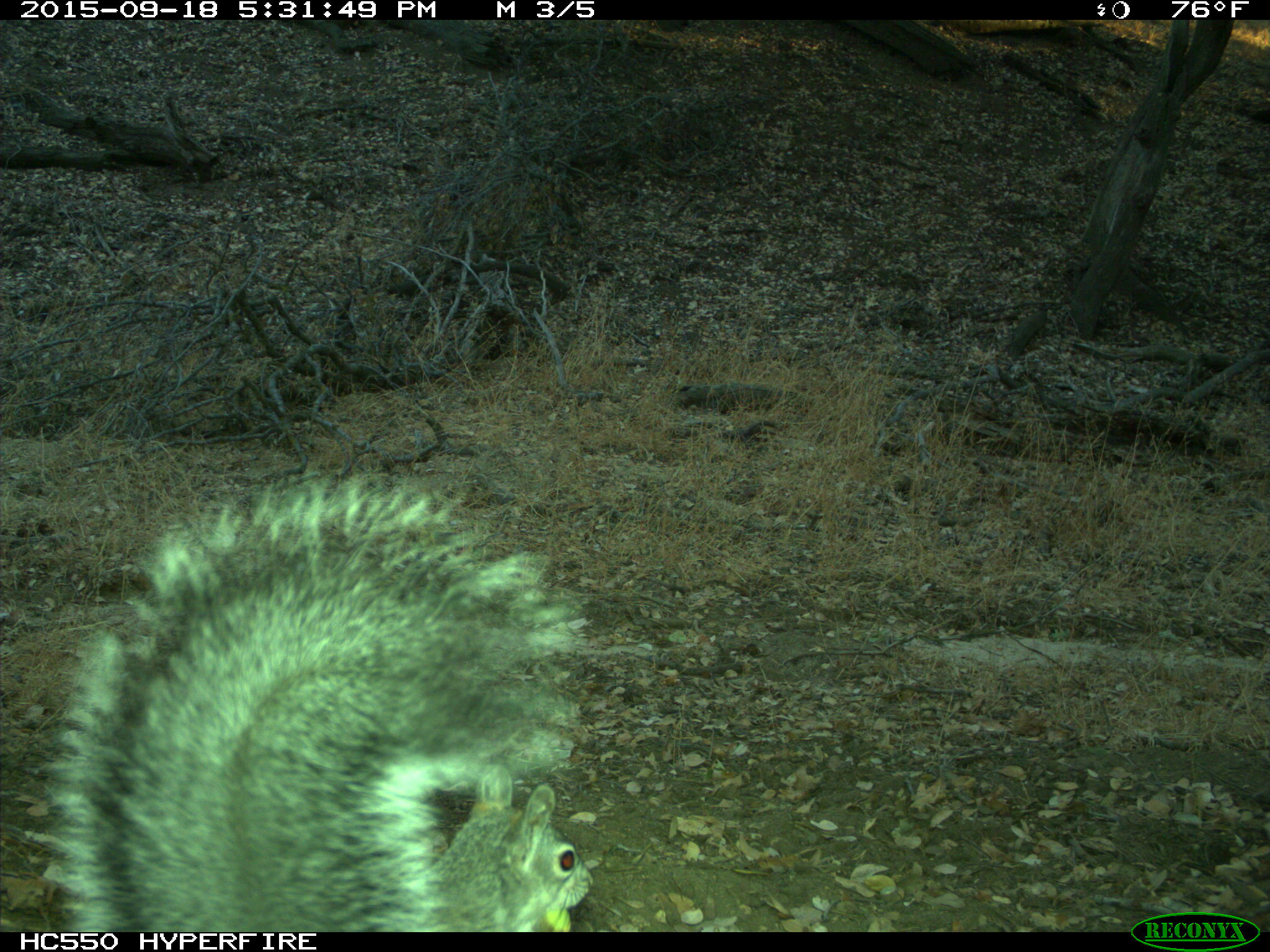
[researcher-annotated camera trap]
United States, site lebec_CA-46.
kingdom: Animalia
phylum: Chordata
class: Mammalia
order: Rodentia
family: Sciuridae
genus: Sciurus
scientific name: Sciurus carolinensis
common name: eastern gray squirrel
Sciurus carolinensis (eastern gray squirrel).